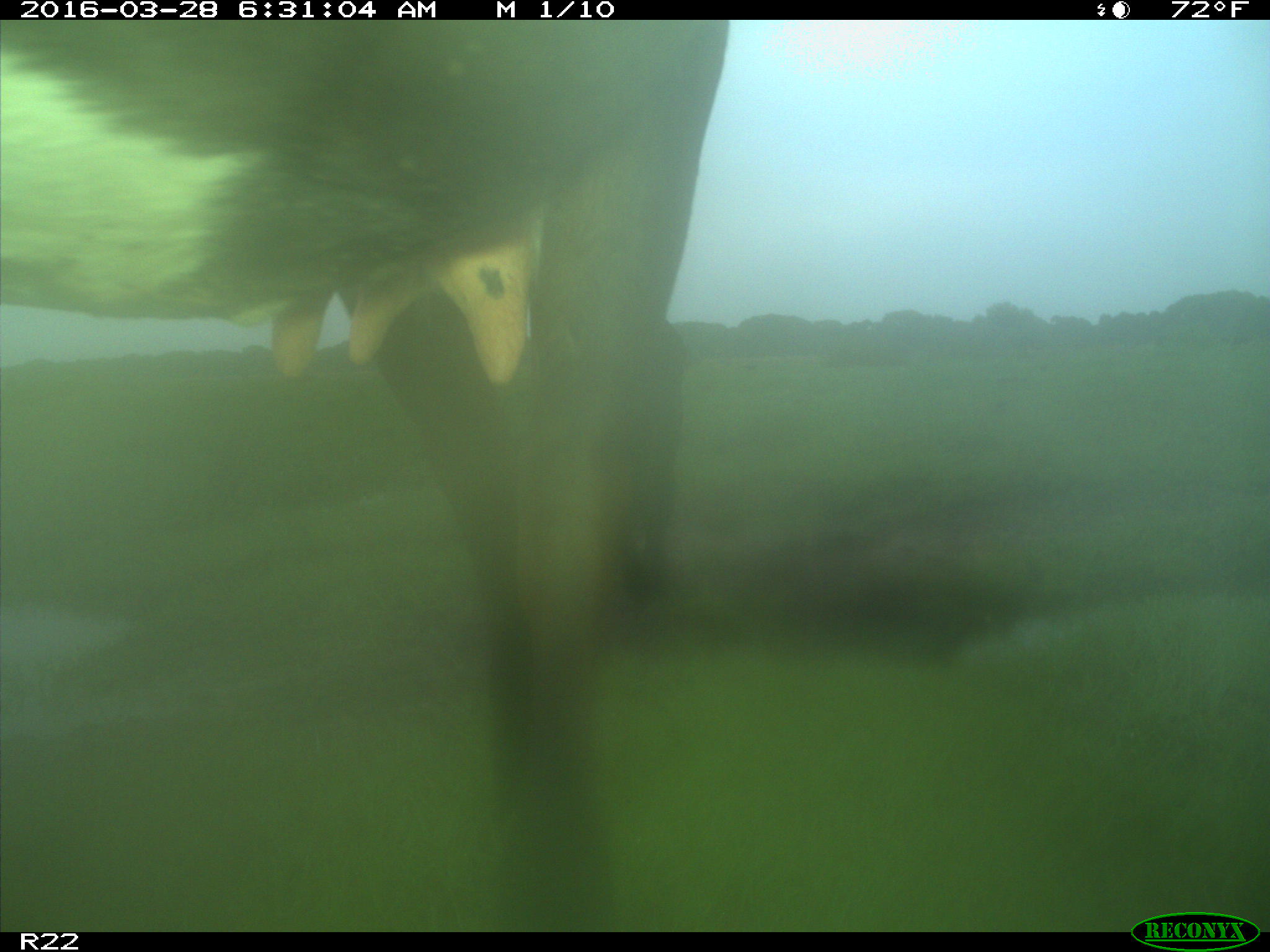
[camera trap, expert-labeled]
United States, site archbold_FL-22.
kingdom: Animalia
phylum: Chordata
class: Mammalia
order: Artiodactyla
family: Bovidae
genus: Bos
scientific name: Bos taurus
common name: domestic cow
Bos taurus (domestic cow).